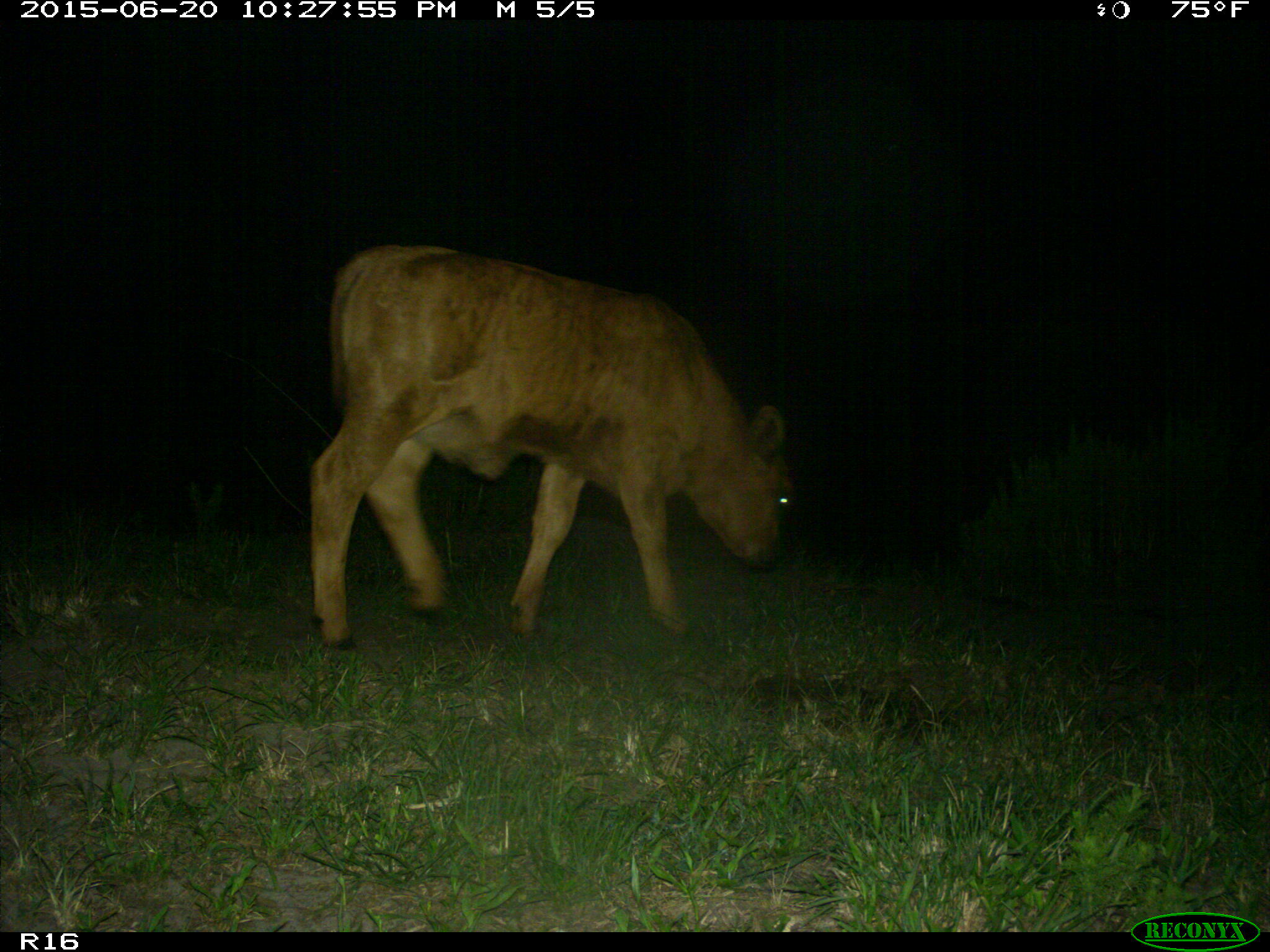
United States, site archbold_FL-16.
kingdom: Animalia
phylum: Chordata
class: Mammalia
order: Artiodactyla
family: Bovidae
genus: Bos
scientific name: Bos taurus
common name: domestic cow